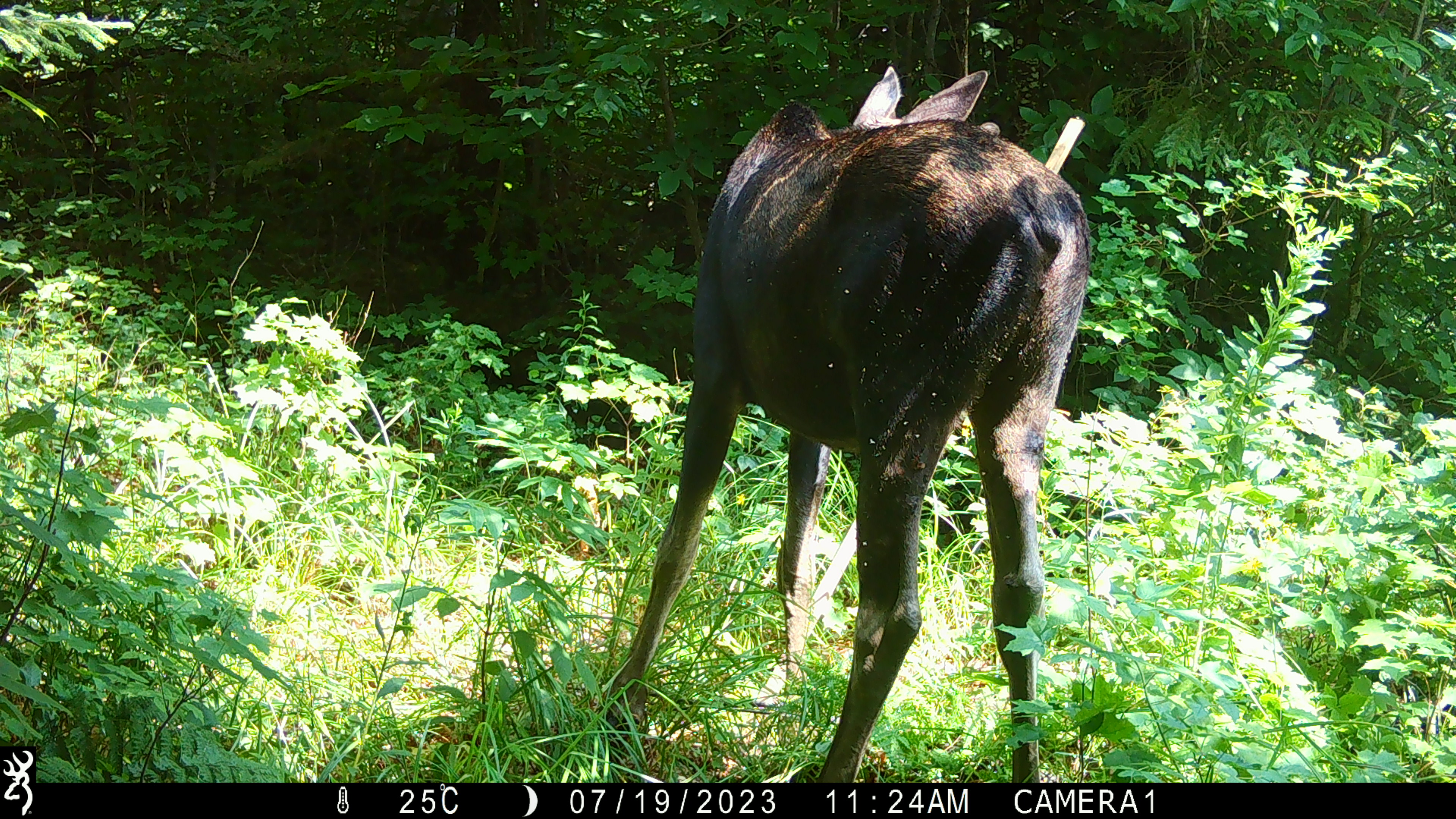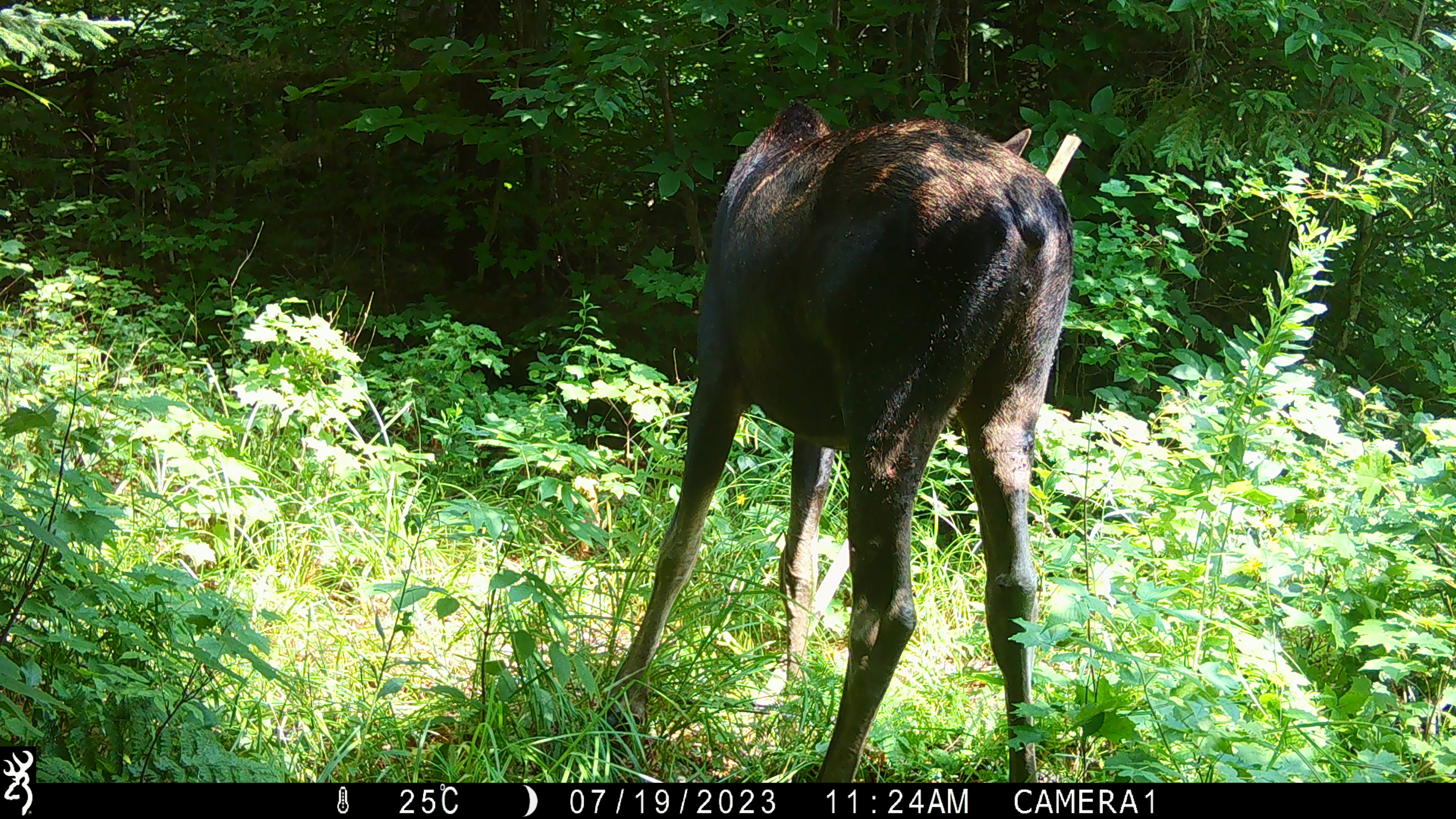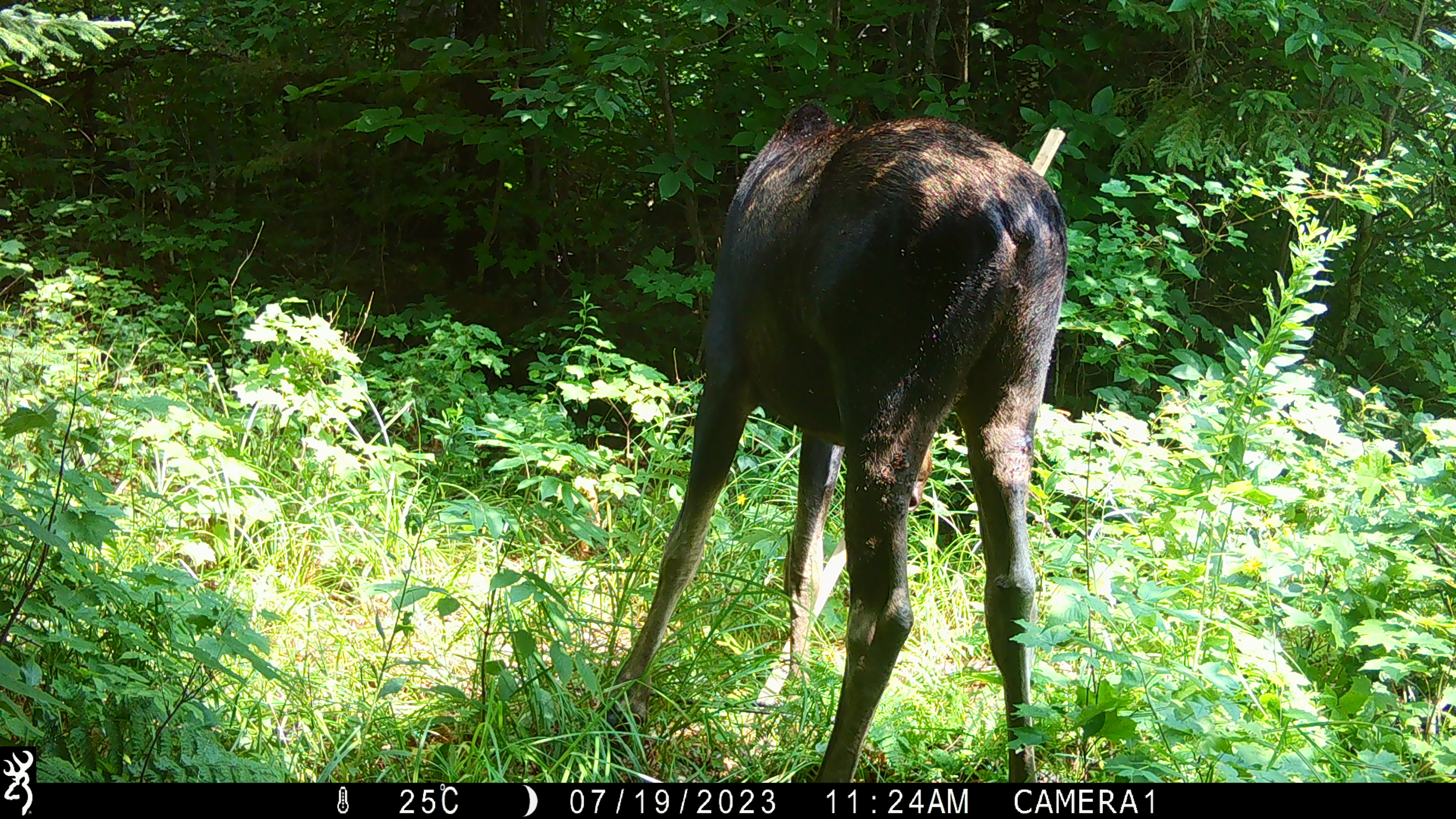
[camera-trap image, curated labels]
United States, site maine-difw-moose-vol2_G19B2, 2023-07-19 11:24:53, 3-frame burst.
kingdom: Animalia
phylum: Chordata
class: Mammalia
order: Artiodactyla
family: Cervidae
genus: Alces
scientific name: Alces alces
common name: moose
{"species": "moose (Alces alces)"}